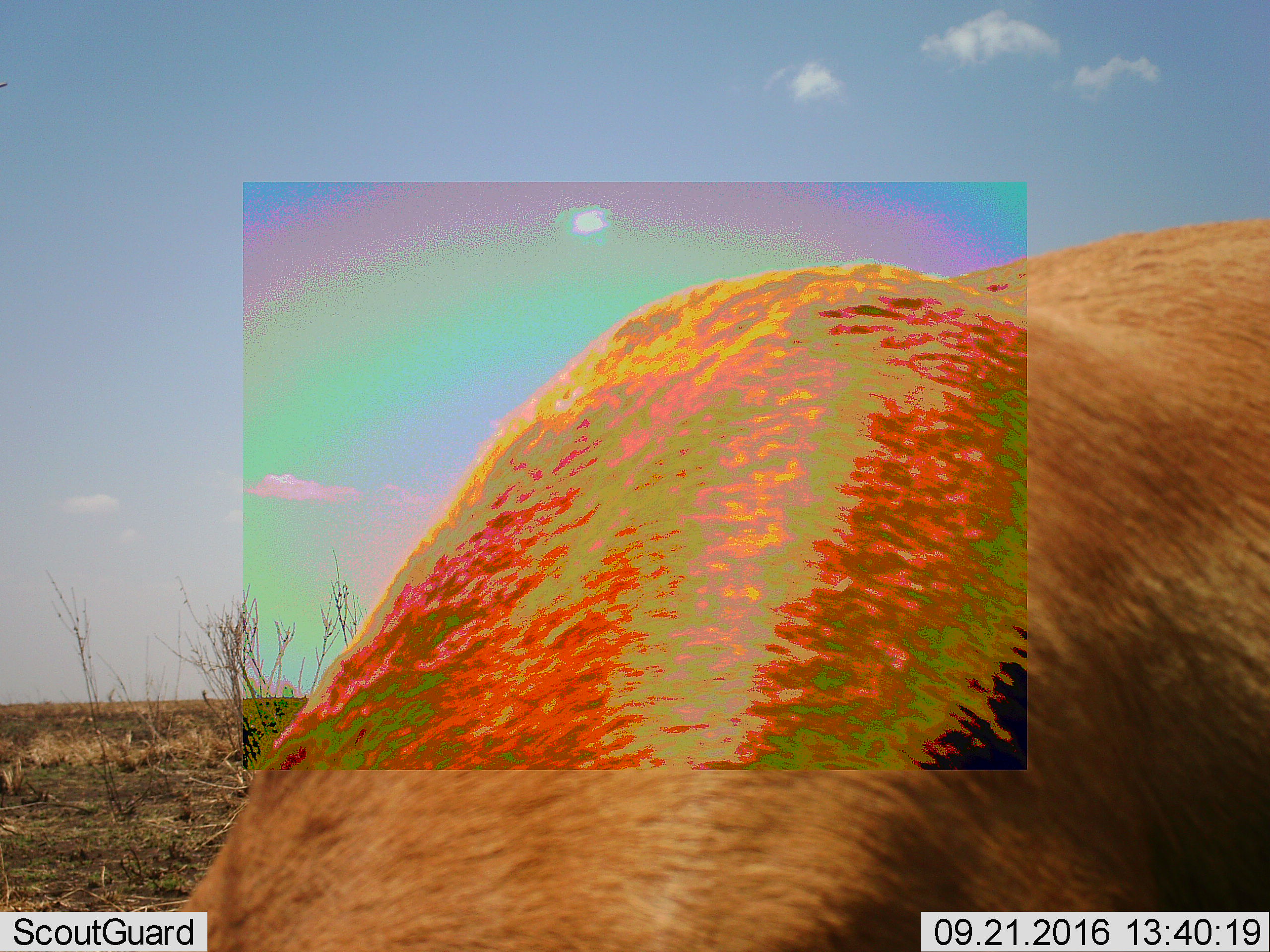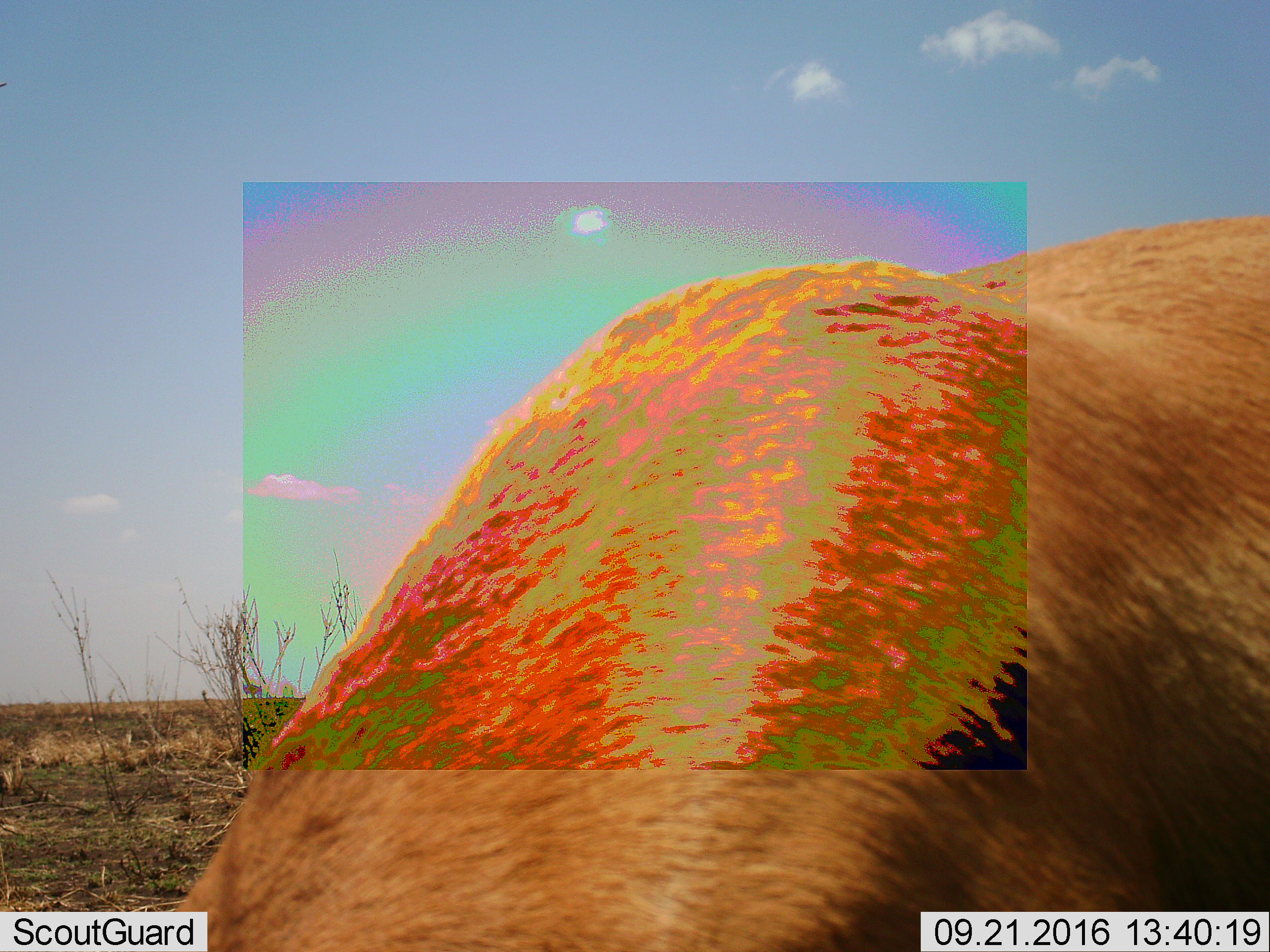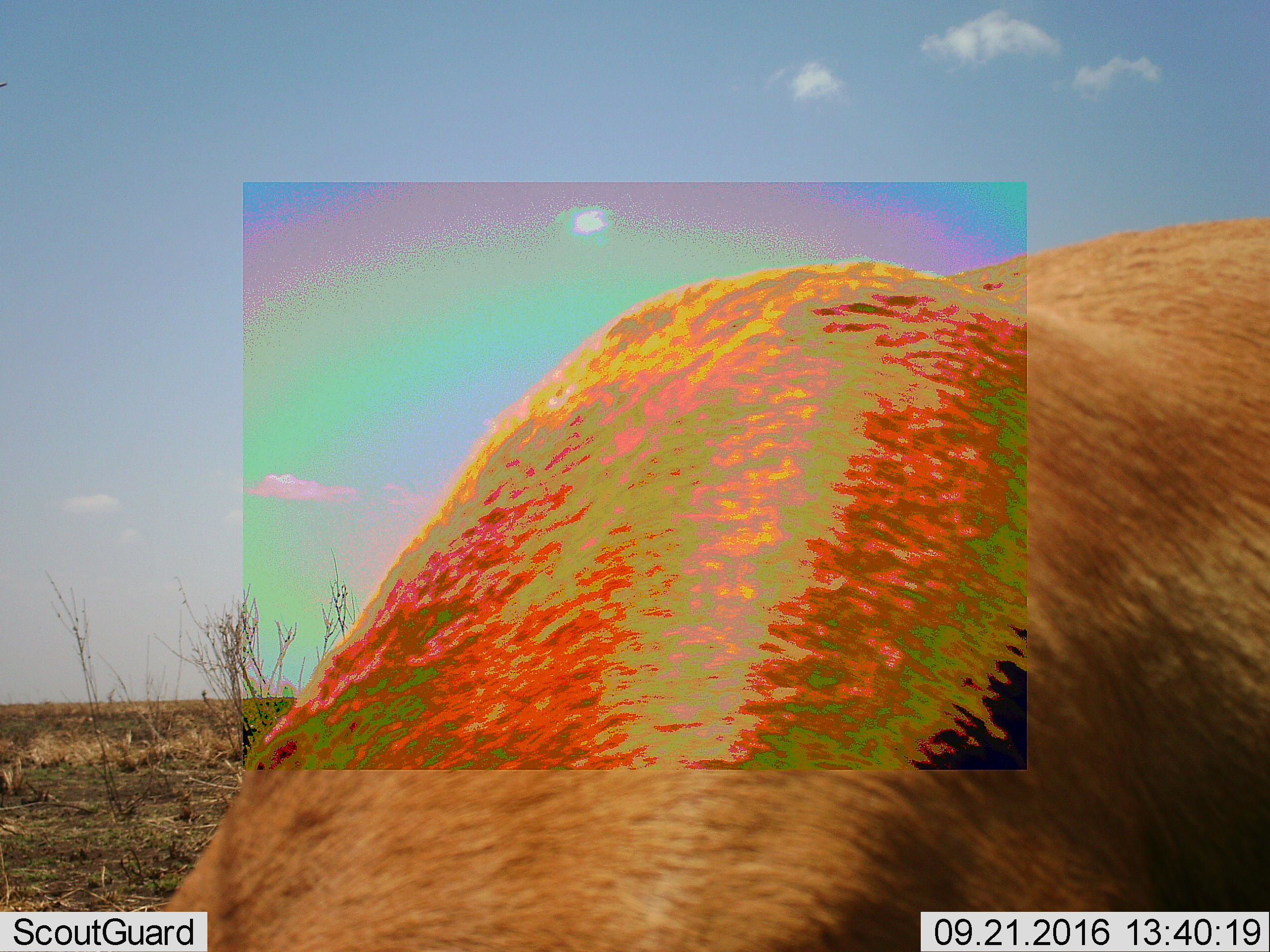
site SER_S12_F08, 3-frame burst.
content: unidentified animal